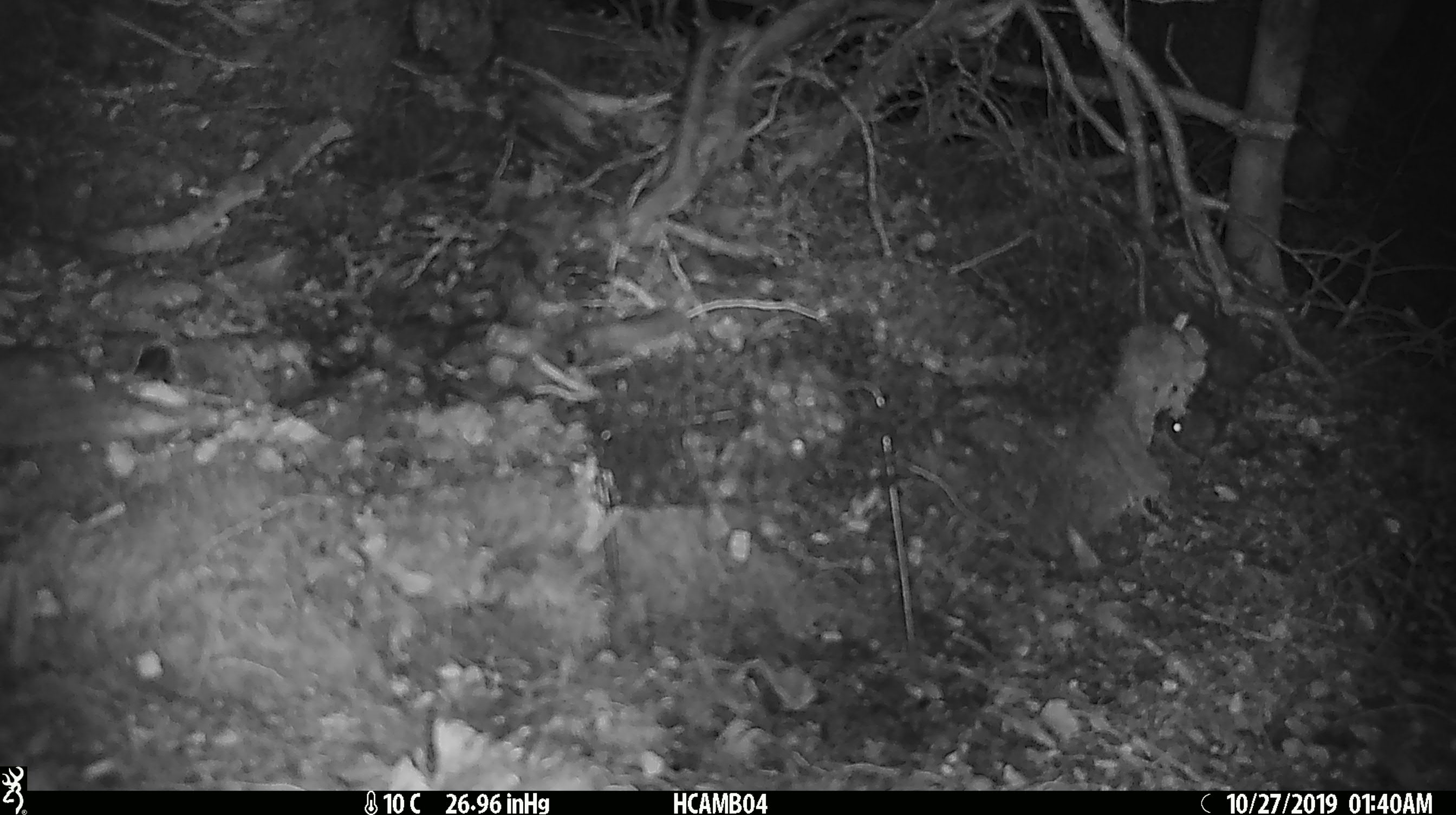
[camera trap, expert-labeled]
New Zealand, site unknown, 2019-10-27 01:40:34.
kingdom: Animalia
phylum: Chordata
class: Mammalia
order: Rodentia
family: Muridae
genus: Mus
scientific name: Mus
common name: mouse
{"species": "mouse (Mus)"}